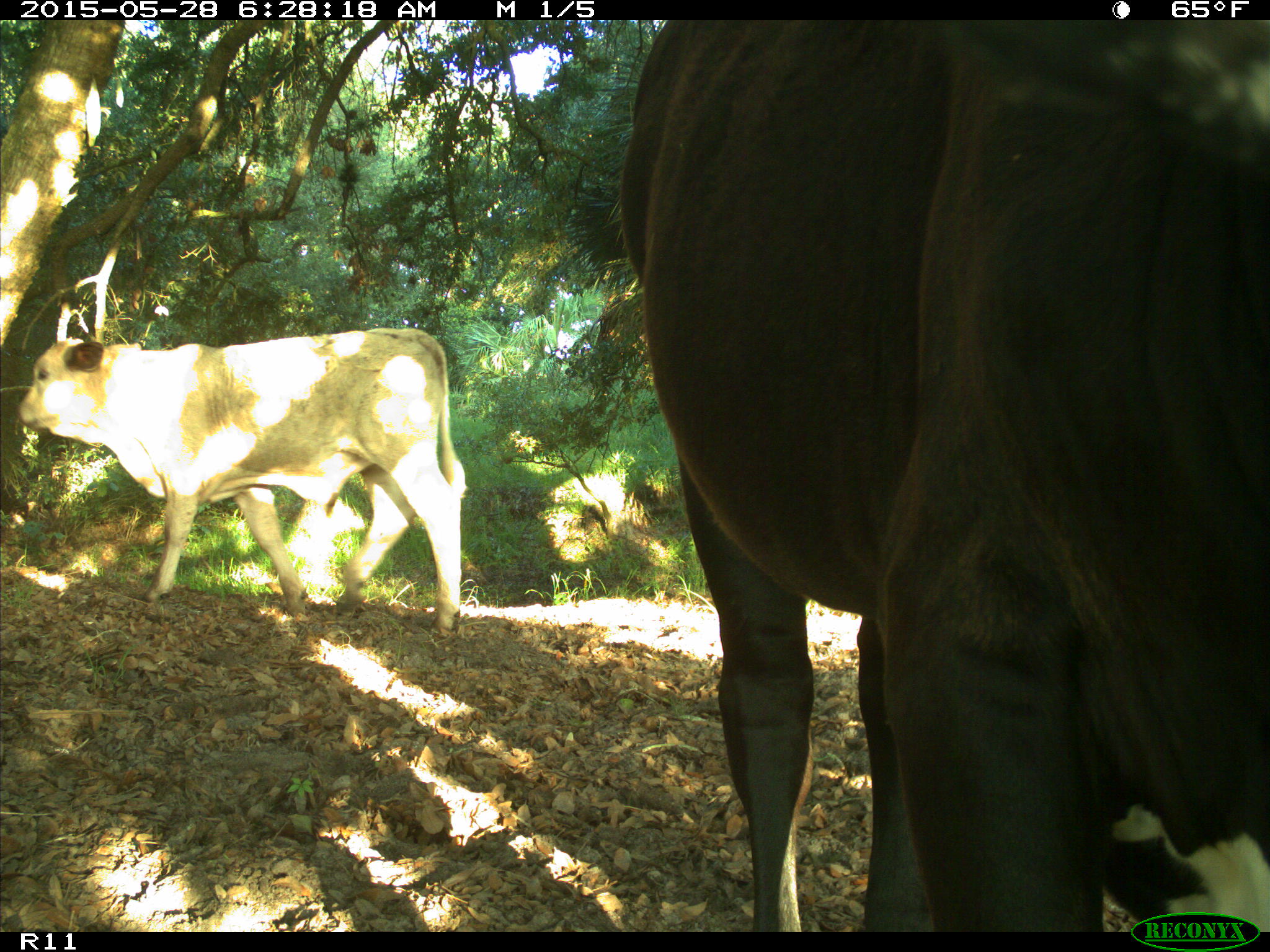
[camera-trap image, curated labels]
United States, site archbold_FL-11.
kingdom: Animalia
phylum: Chordata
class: Mammalia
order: Artiodactyla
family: Bovidae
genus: Bos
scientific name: Bos taurus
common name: domestic cow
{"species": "Bos taurus (domestic cow)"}